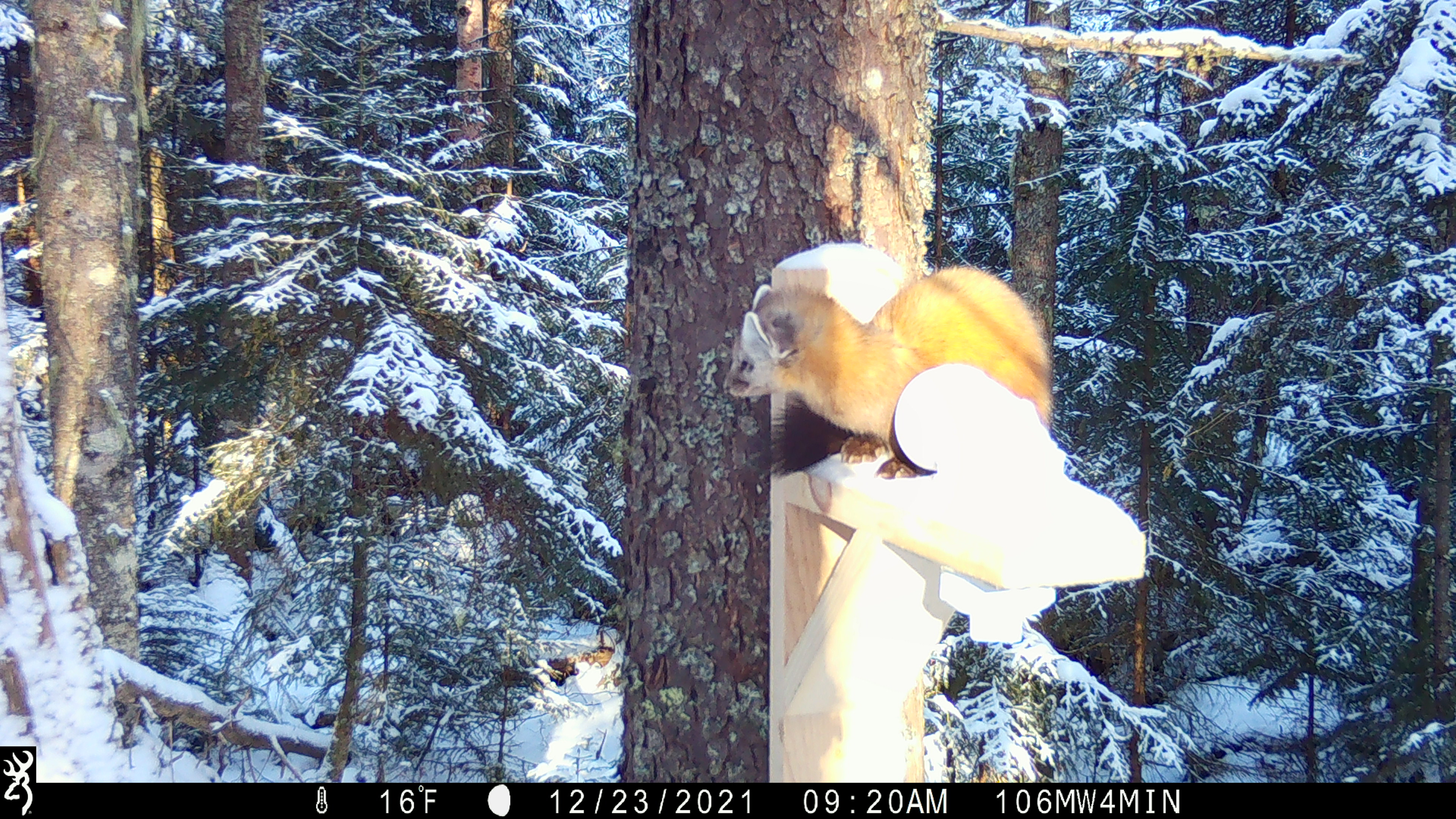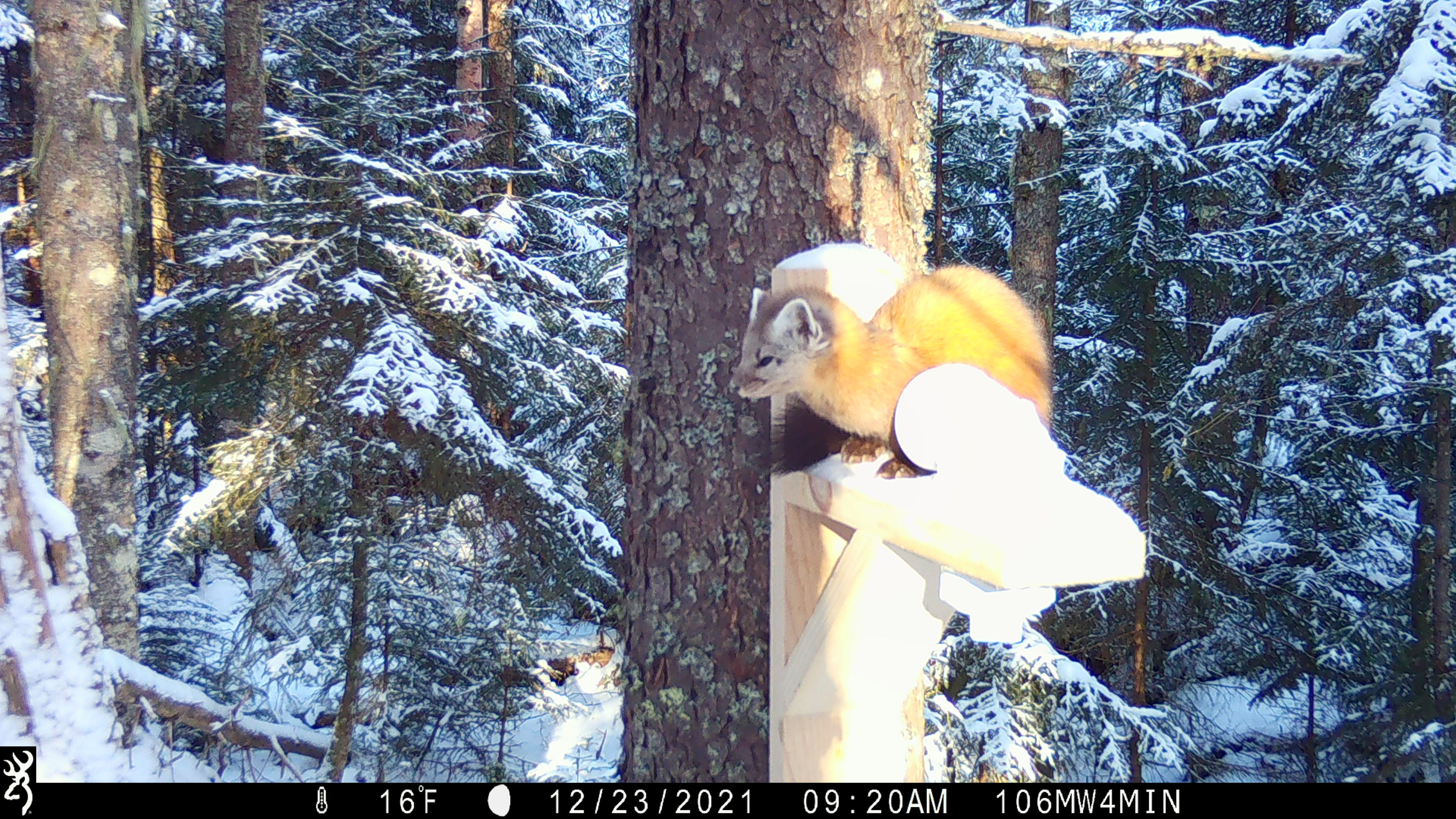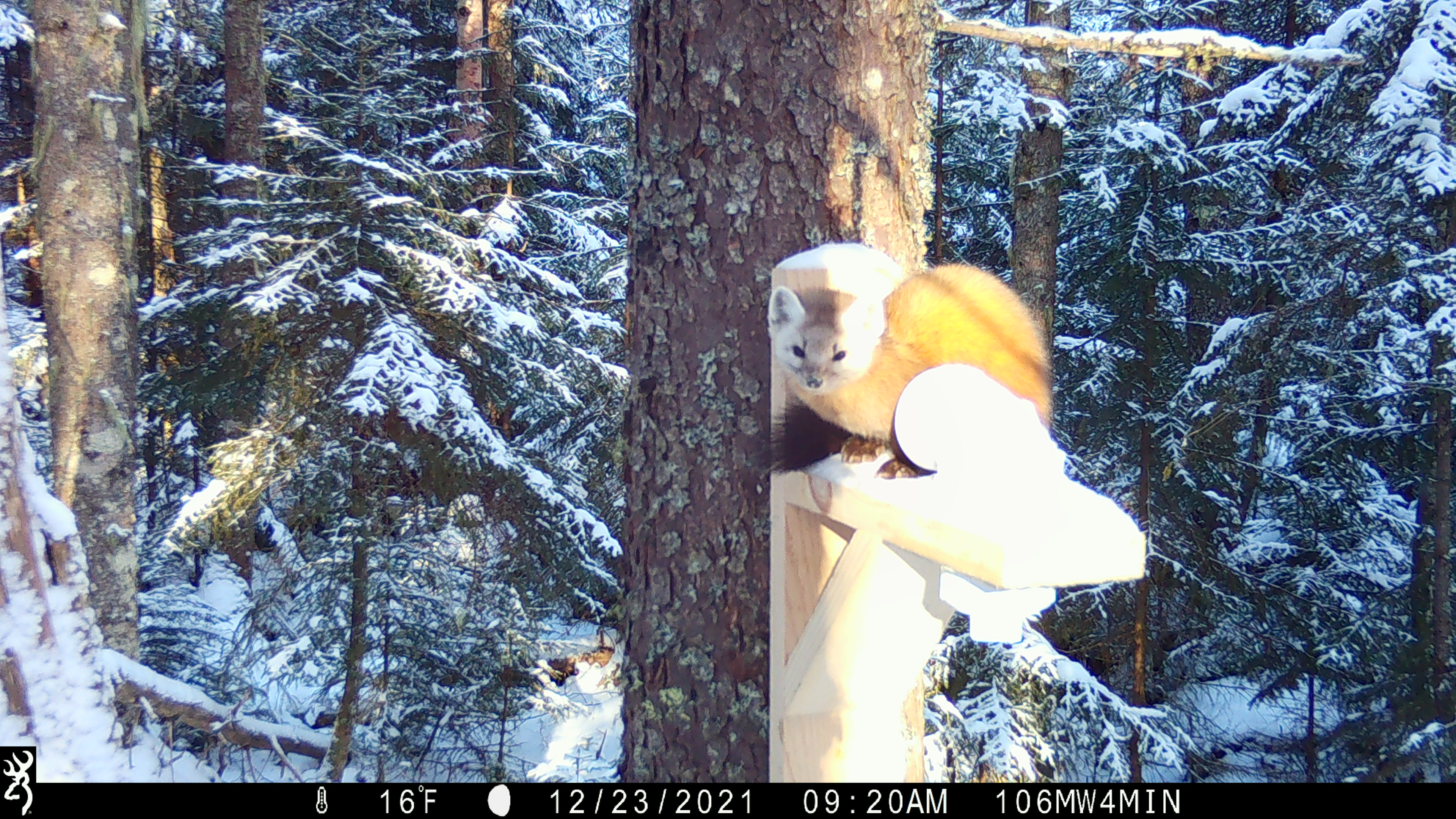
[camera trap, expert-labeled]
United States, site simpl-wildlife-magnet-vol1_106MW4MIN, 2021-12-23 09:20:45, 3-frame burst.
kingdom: Animalia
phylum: Chordata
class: Mammalia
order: Carnivora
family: Mustelidae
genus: Martes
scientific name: Martes americana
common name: american marten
American marten (Martes americana).